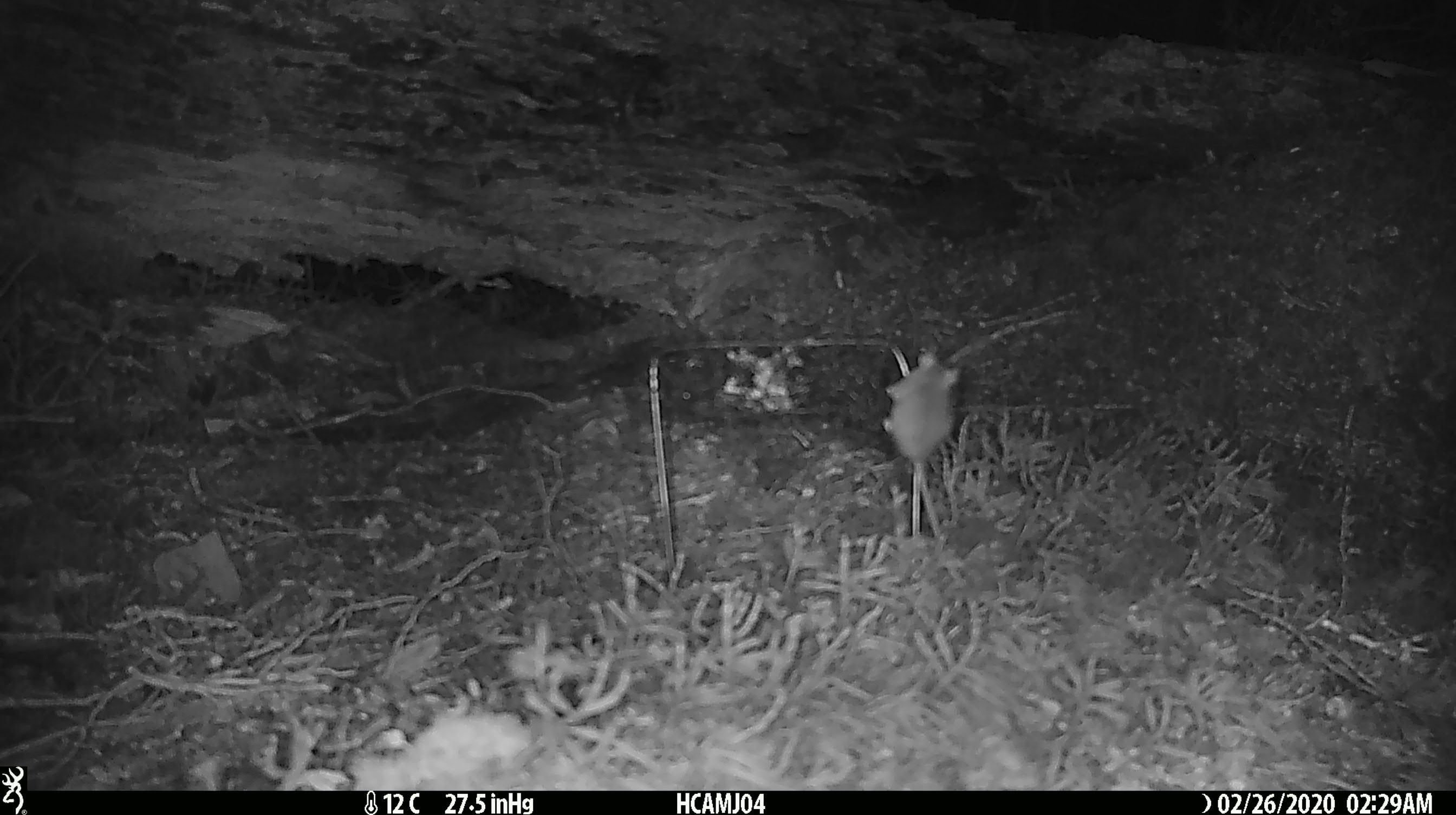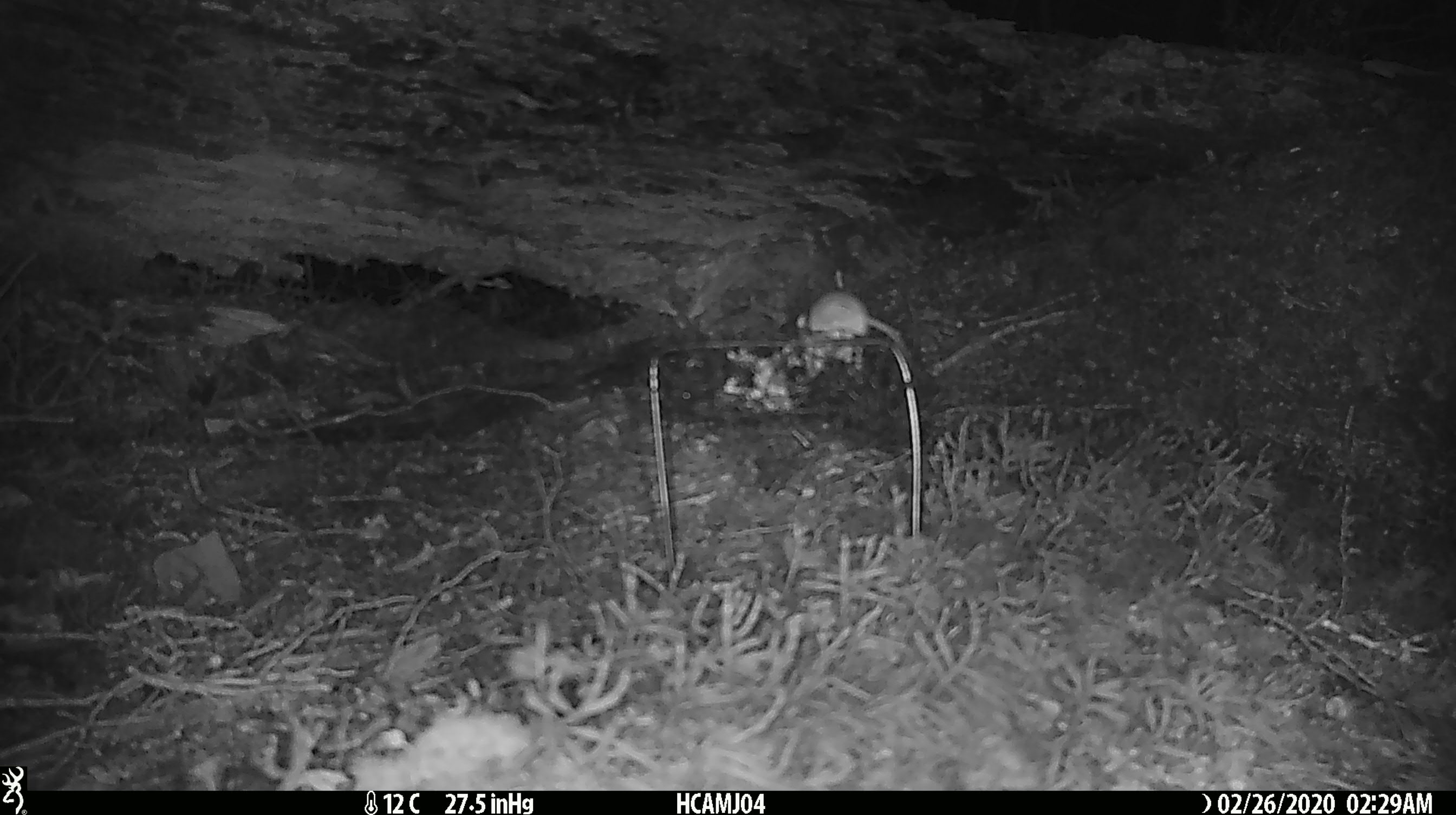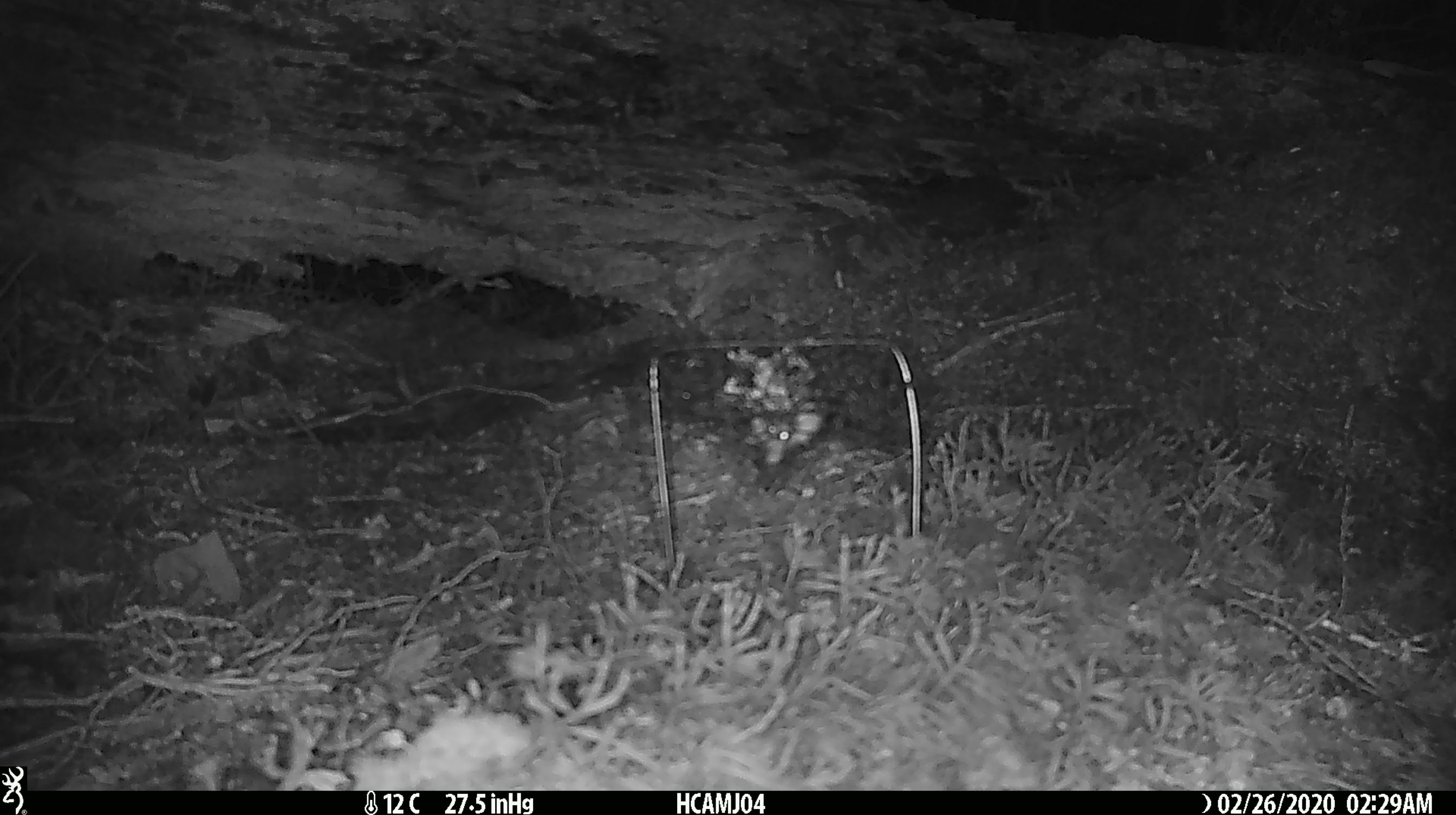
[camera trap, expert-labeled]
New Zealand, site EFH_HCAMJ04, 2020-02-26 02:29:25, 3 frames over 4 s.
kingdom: Animalia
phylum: Chordata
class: Mammalia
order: Rodentia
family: Muridae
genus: Mus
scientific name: Mus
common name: mouse